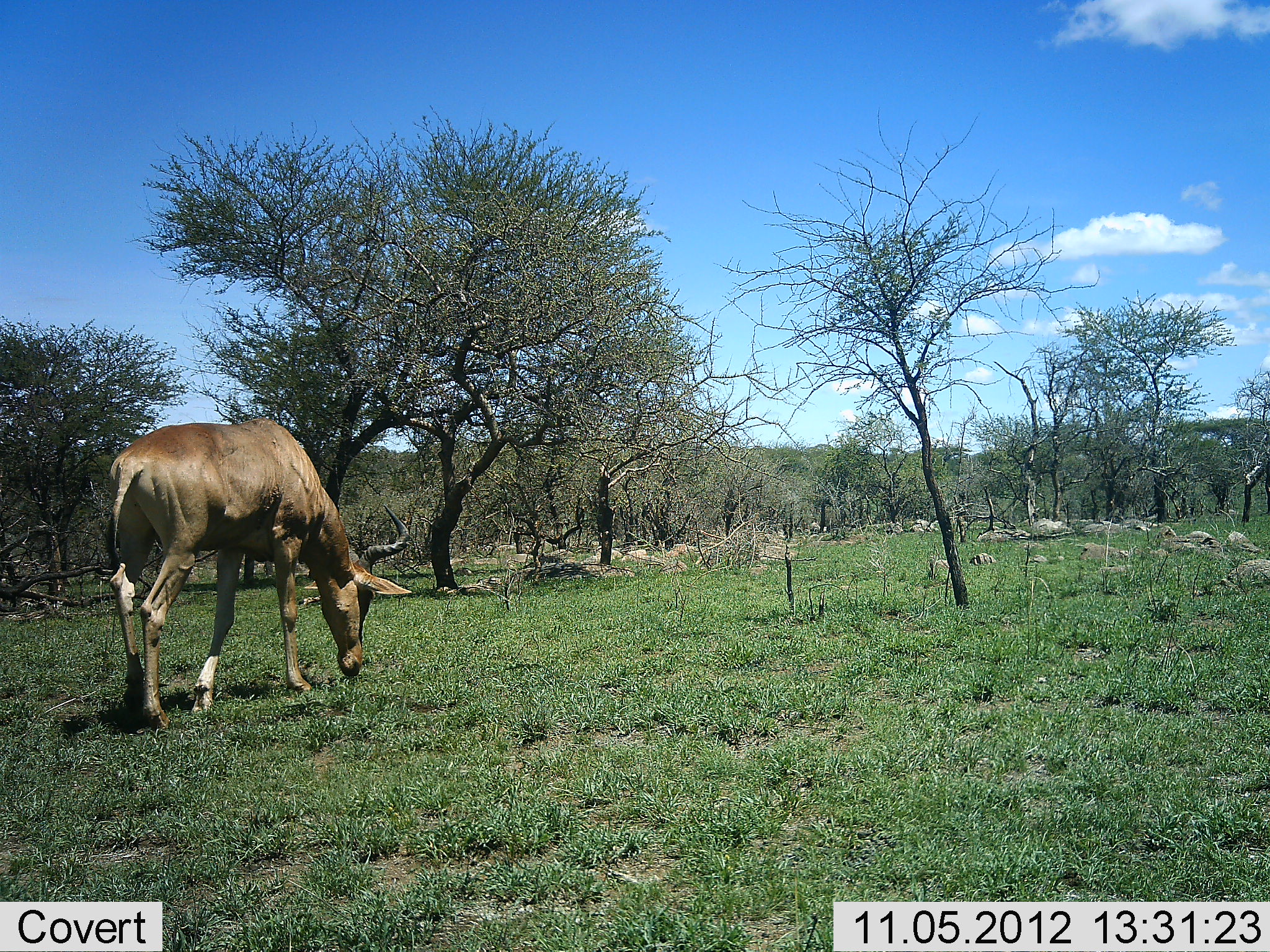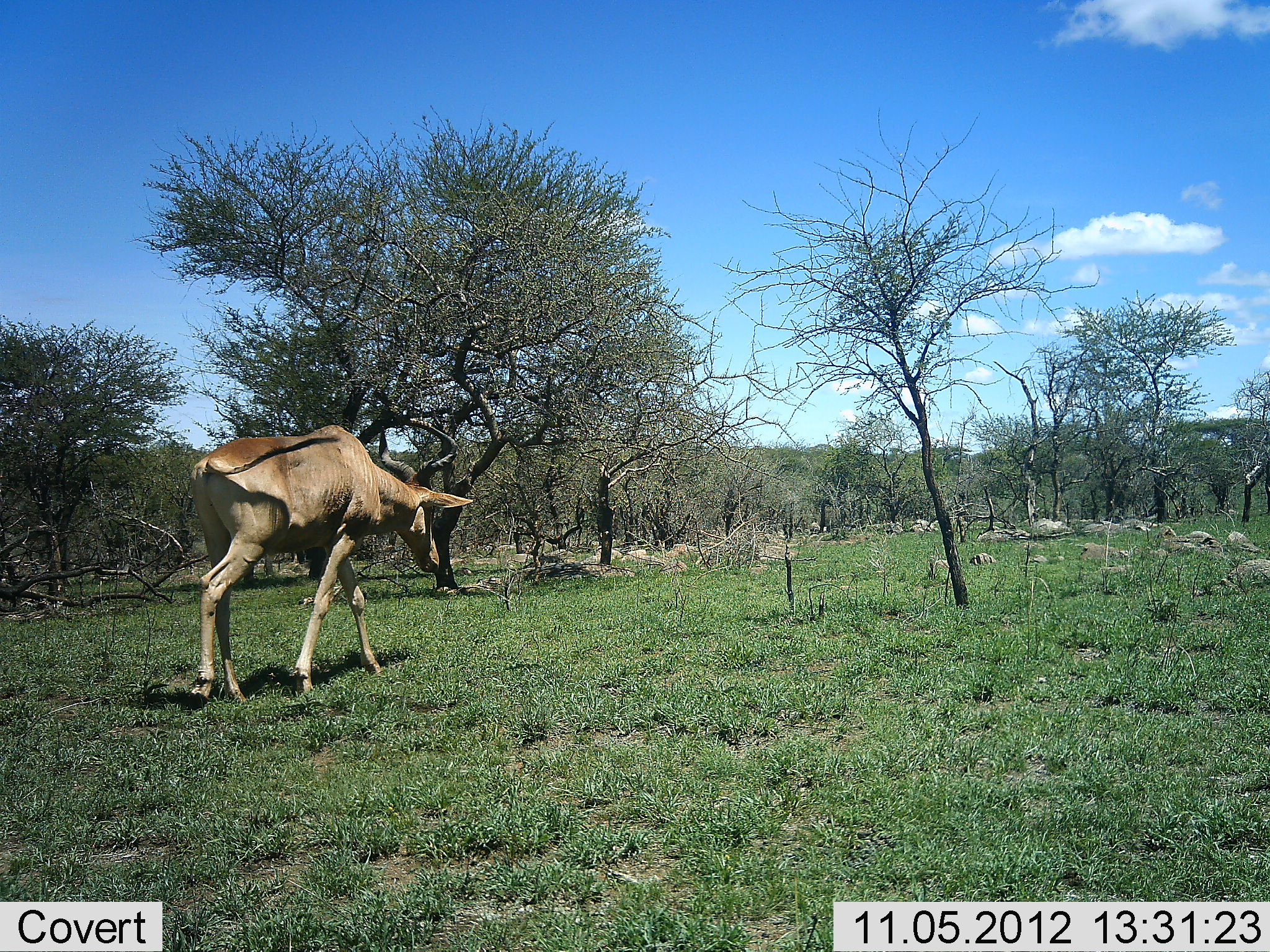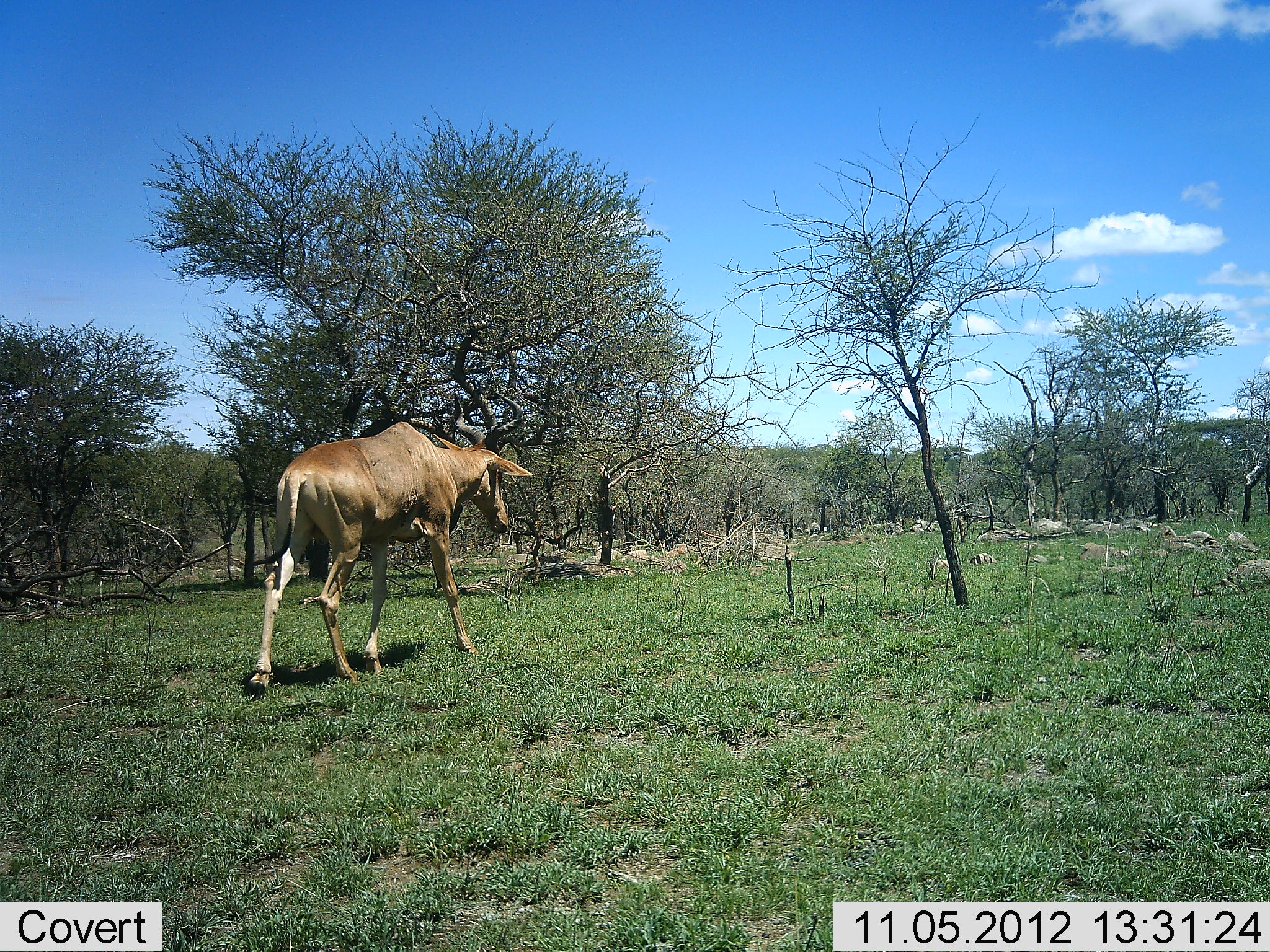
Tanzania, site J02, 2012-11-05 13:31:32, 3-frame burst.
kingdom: Animalia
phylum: Chordata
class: Mammalia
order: Artiodactyla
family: Bovidae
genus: Alcelaphus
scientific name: Alcelaphus buselaphus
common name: hartebeest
Hartebeest (Alcelaphus buselaphus), count 1. Behavior (volunteer vote fractions): standing 10%, resting 0%, moving 90%, interacting 0%. Young present (vote fraction): 0%. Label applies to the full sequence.